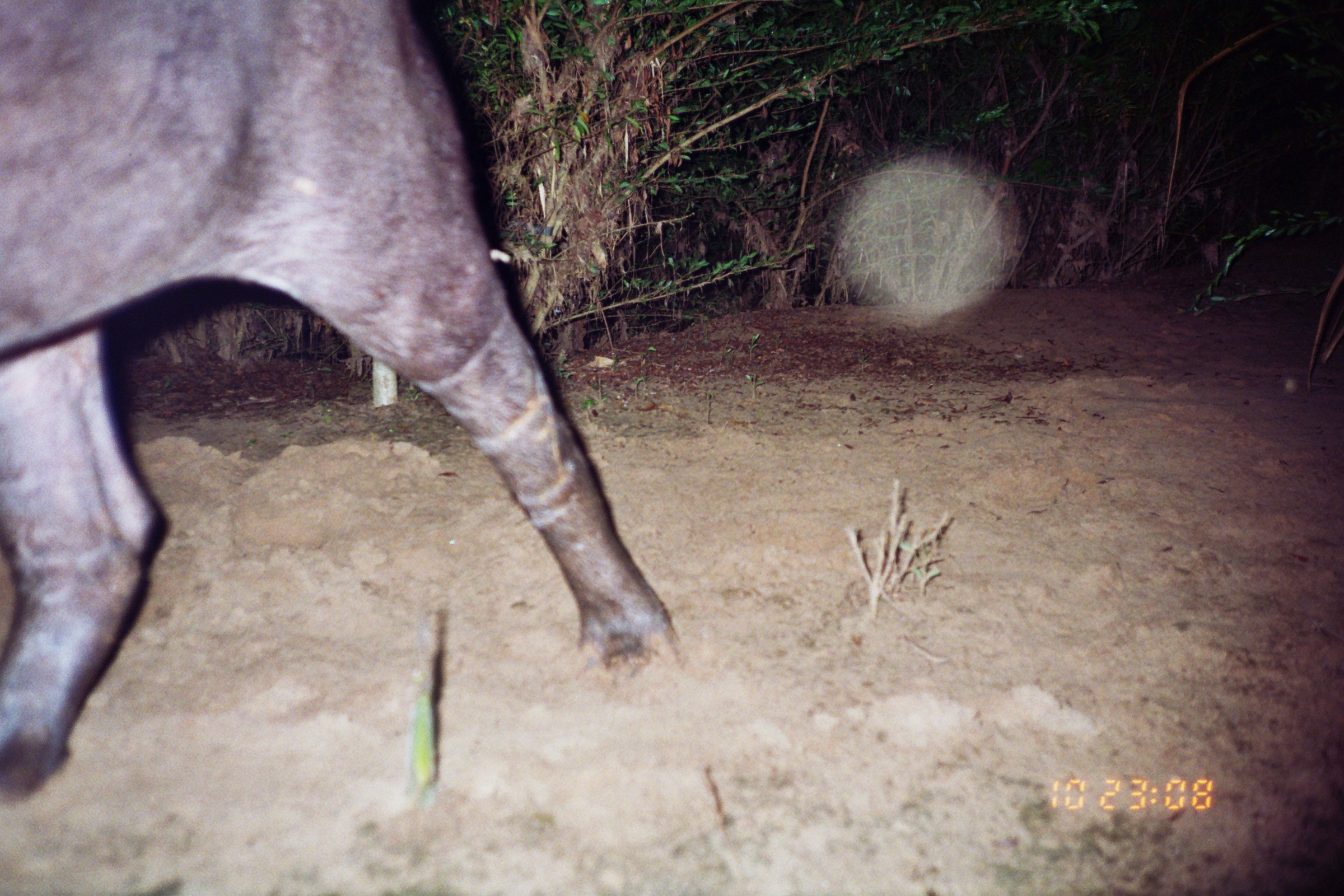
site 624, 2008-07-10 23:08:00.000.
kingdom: Animalia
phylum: Chordata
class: Mammalia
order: Perissodactyla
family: Tapiridae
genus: Tapirus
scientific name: Tapirus terrestris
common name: south american tapir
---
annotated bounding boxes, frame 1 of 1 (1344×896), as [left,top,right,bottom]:
tapirus terrestris: [0,0,675,806]